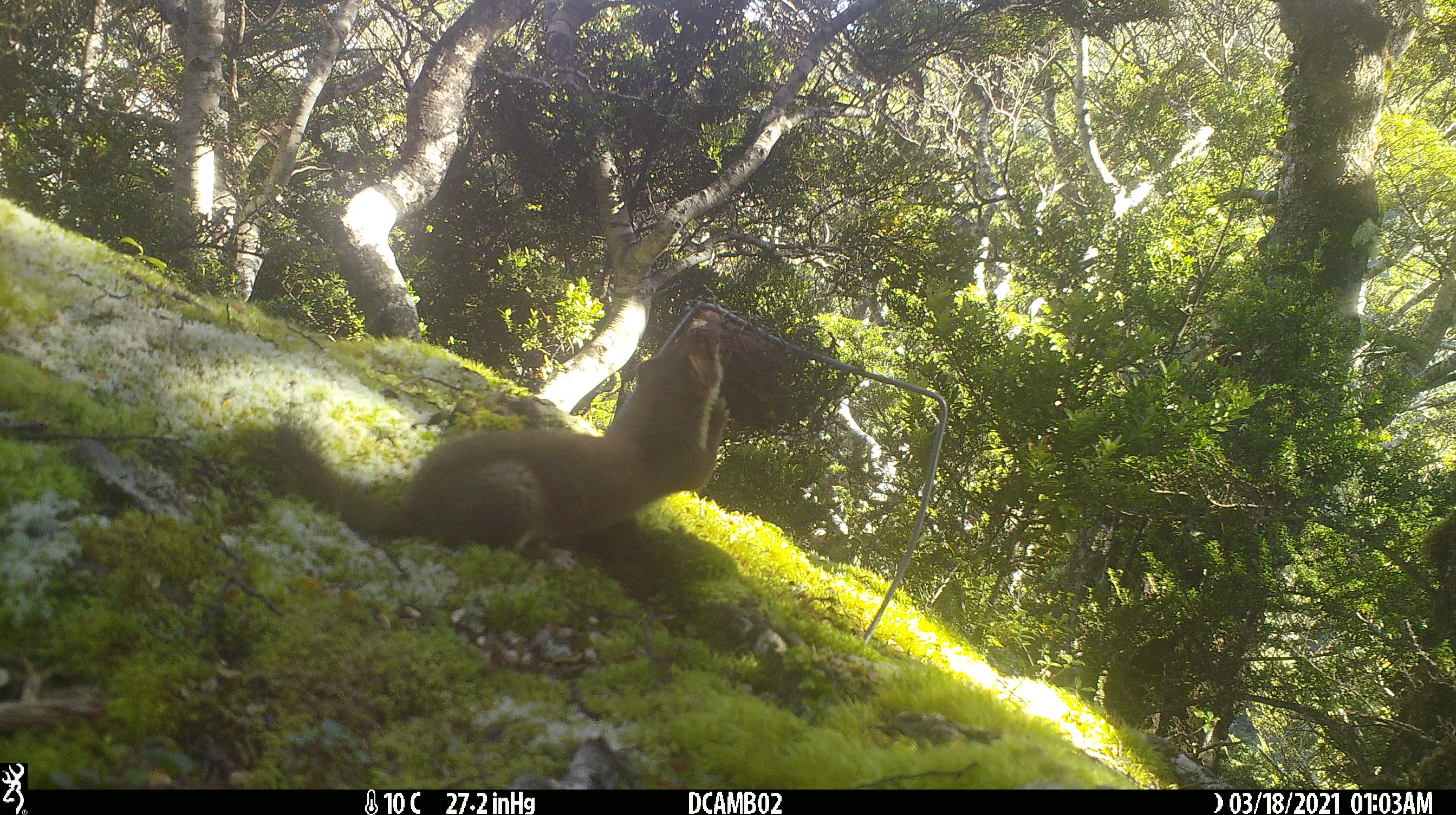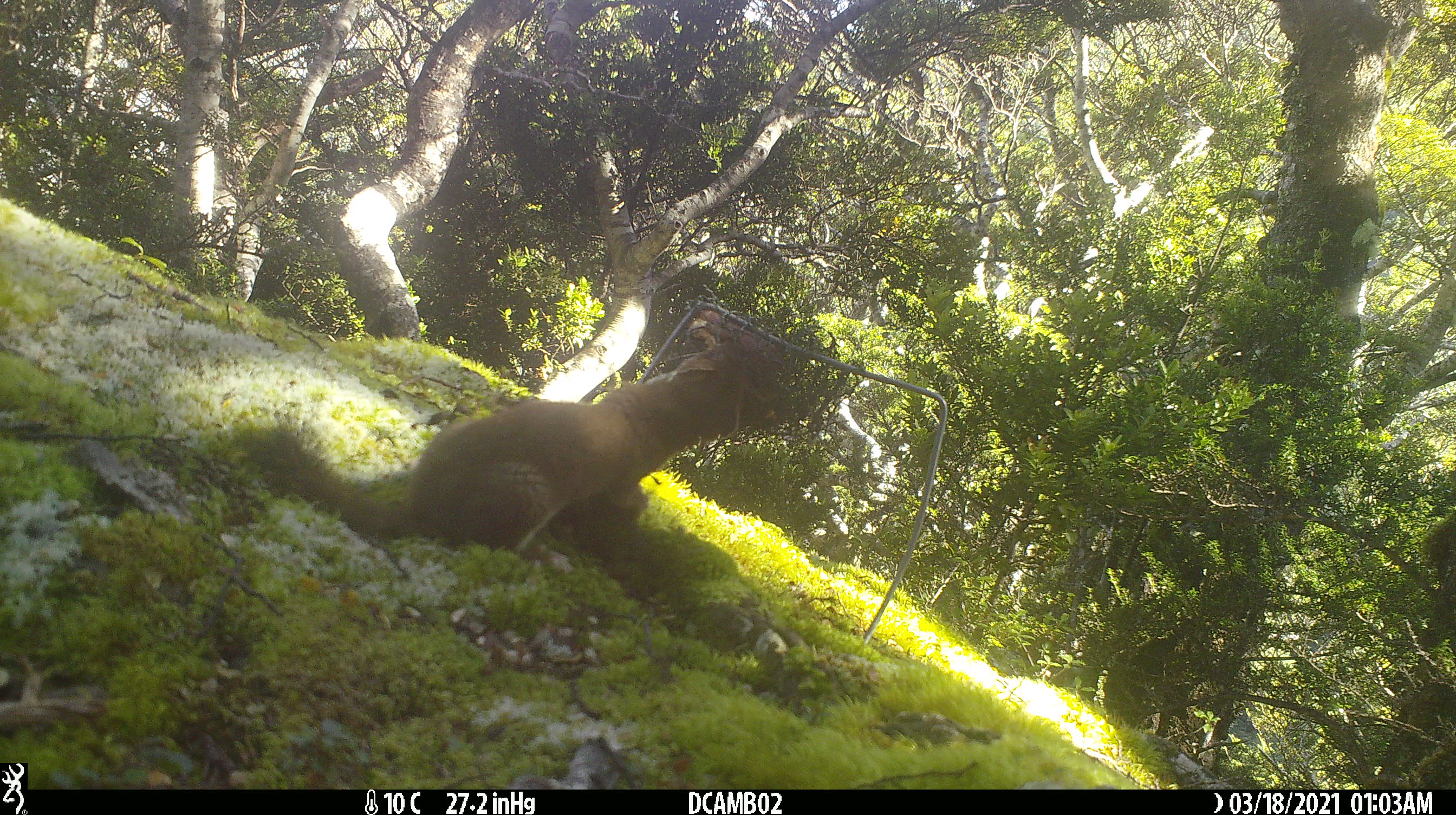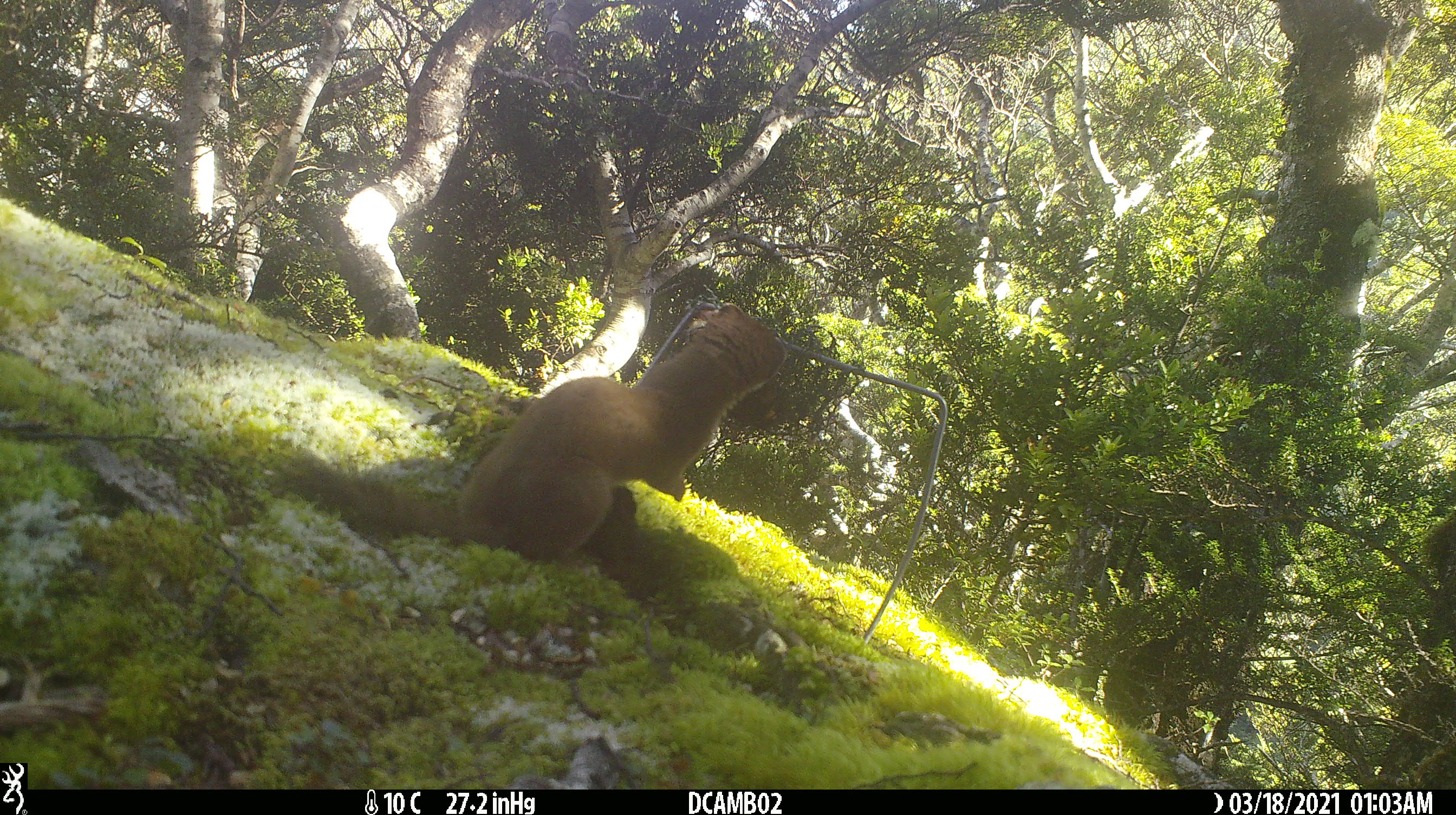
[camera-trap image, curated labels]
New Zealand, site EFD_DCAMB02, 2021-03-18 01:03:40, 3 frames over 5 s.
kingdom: Animalia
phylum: Chordata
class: Mammalia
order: Carnivora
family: Mustelidae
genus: Mustela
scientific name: Mustela erminea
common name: stoat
Stoat (Mustela erminea).